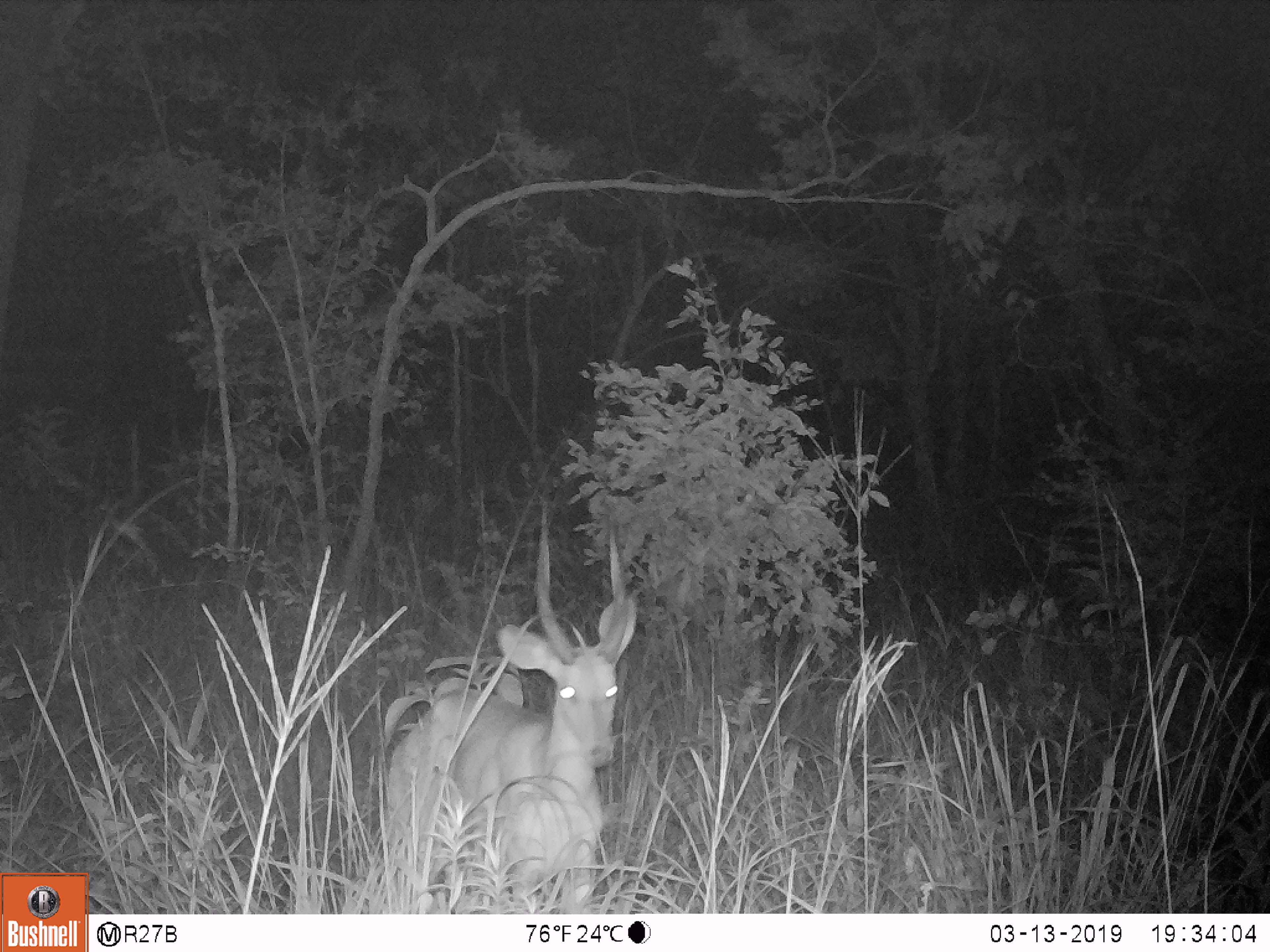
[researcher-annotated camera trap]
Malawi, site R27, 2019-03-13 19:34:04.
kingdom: Animalia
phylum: Chordata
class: Mammalia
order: Artiodactyla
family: Bovidae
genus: Tragelaphus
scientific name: Tragelaphus sylvaticus sylvaticus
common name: cape bushbuck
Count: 1.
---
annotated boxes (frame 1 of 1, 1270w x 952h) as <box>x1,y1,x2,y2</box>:
cape bushbuck: <box>354,514,644,911</box>